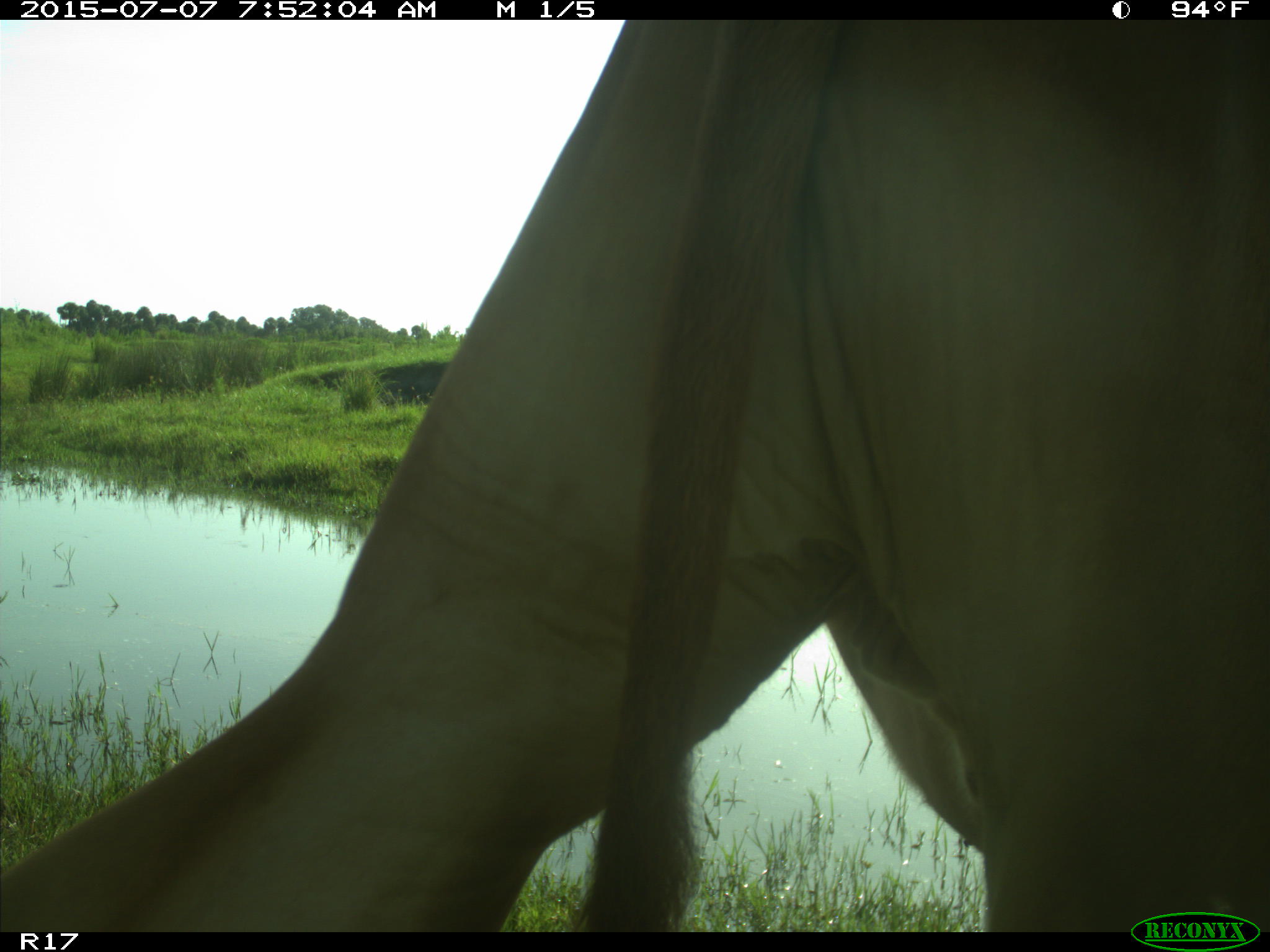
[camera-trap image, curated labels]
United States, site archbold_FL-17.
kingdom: Animalia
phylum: Chordata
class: Mammalia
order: Artiodactyla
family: Bovidae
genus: Bos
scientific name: Bos taurus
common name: domestic cow